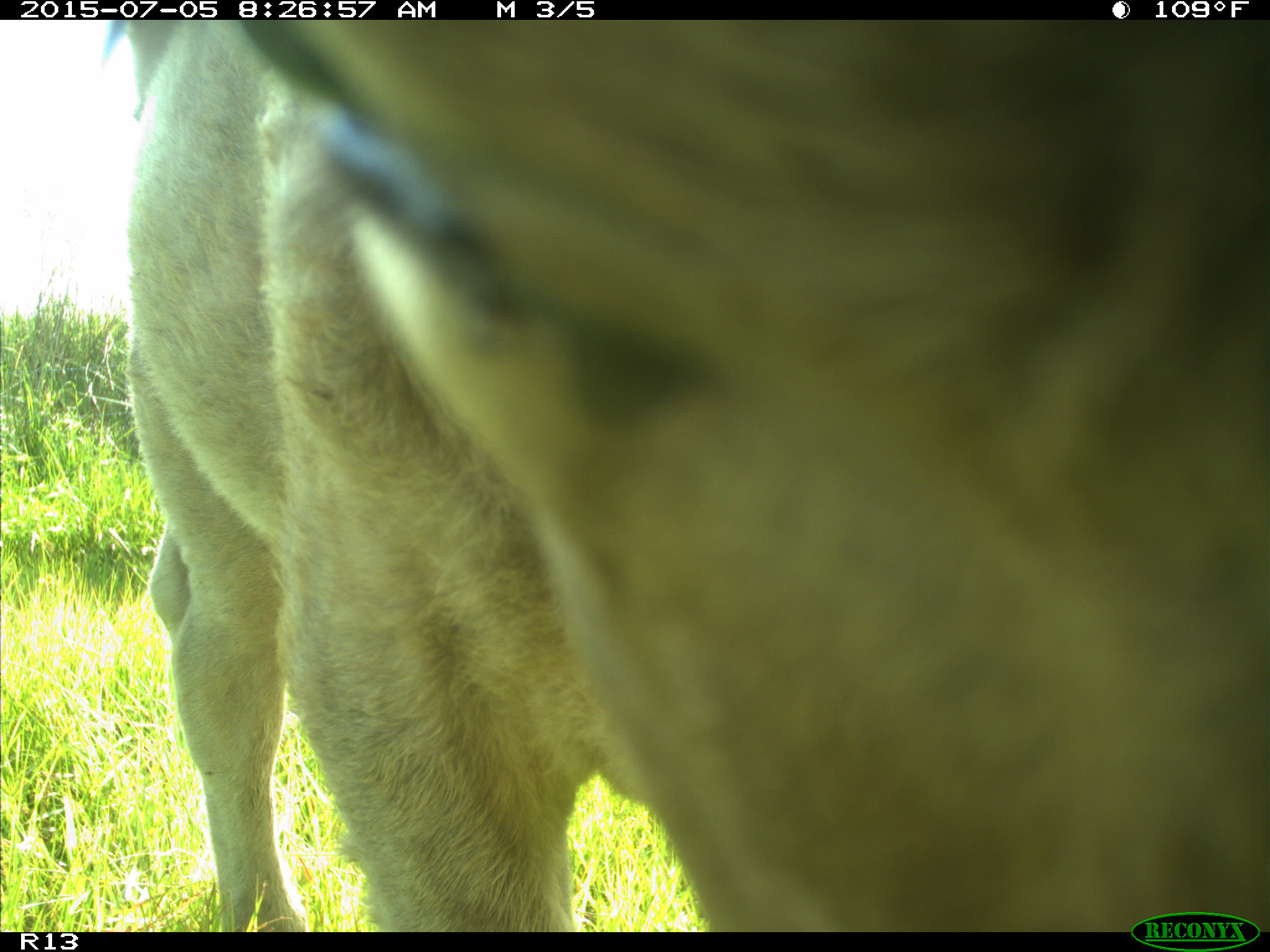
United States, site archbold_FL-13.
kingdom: Animalia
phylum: Chordata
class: Mammalia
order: Artiodactyla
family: Bovidae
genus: Bos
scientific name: Bos taurus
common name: domestic cow